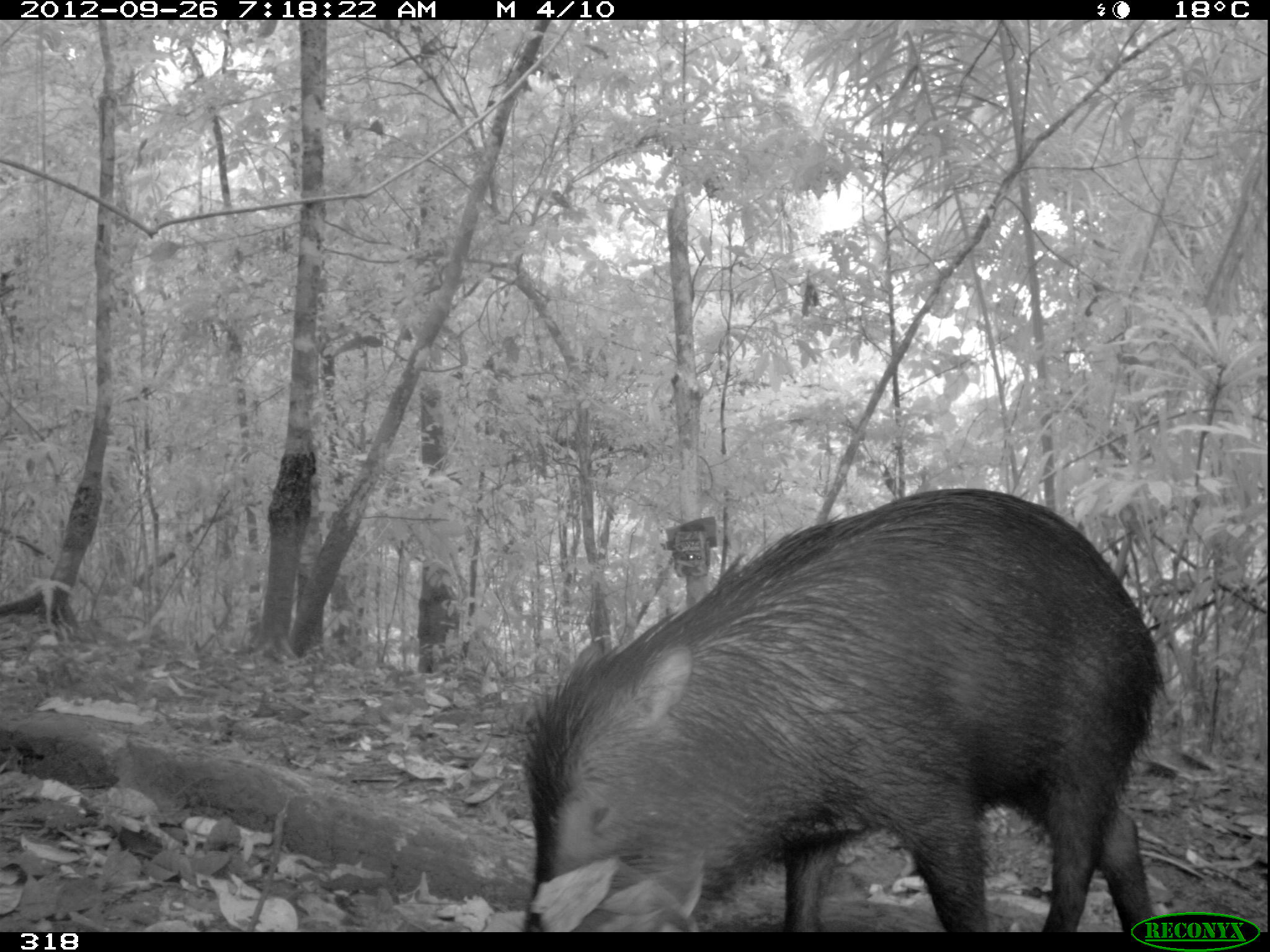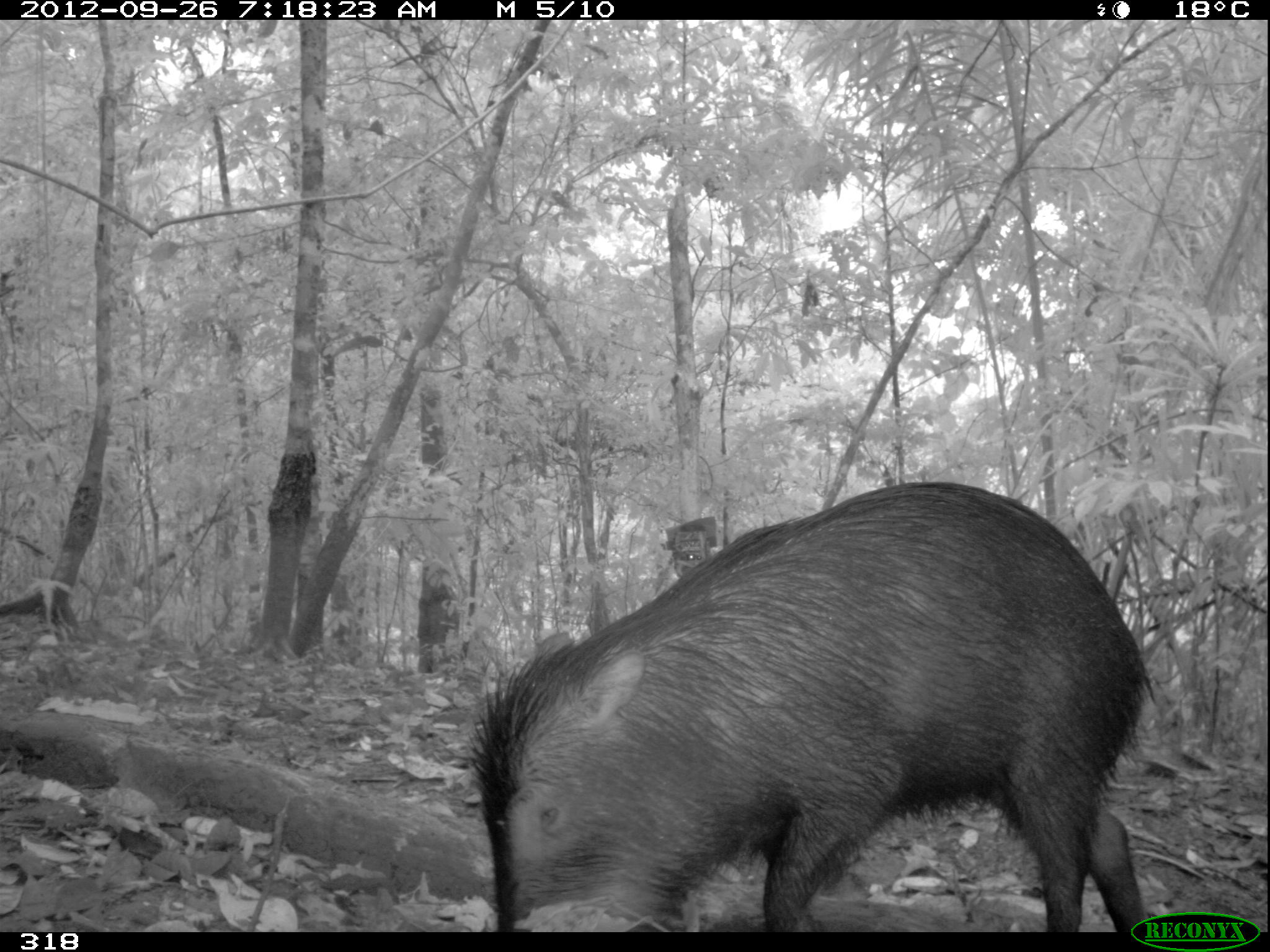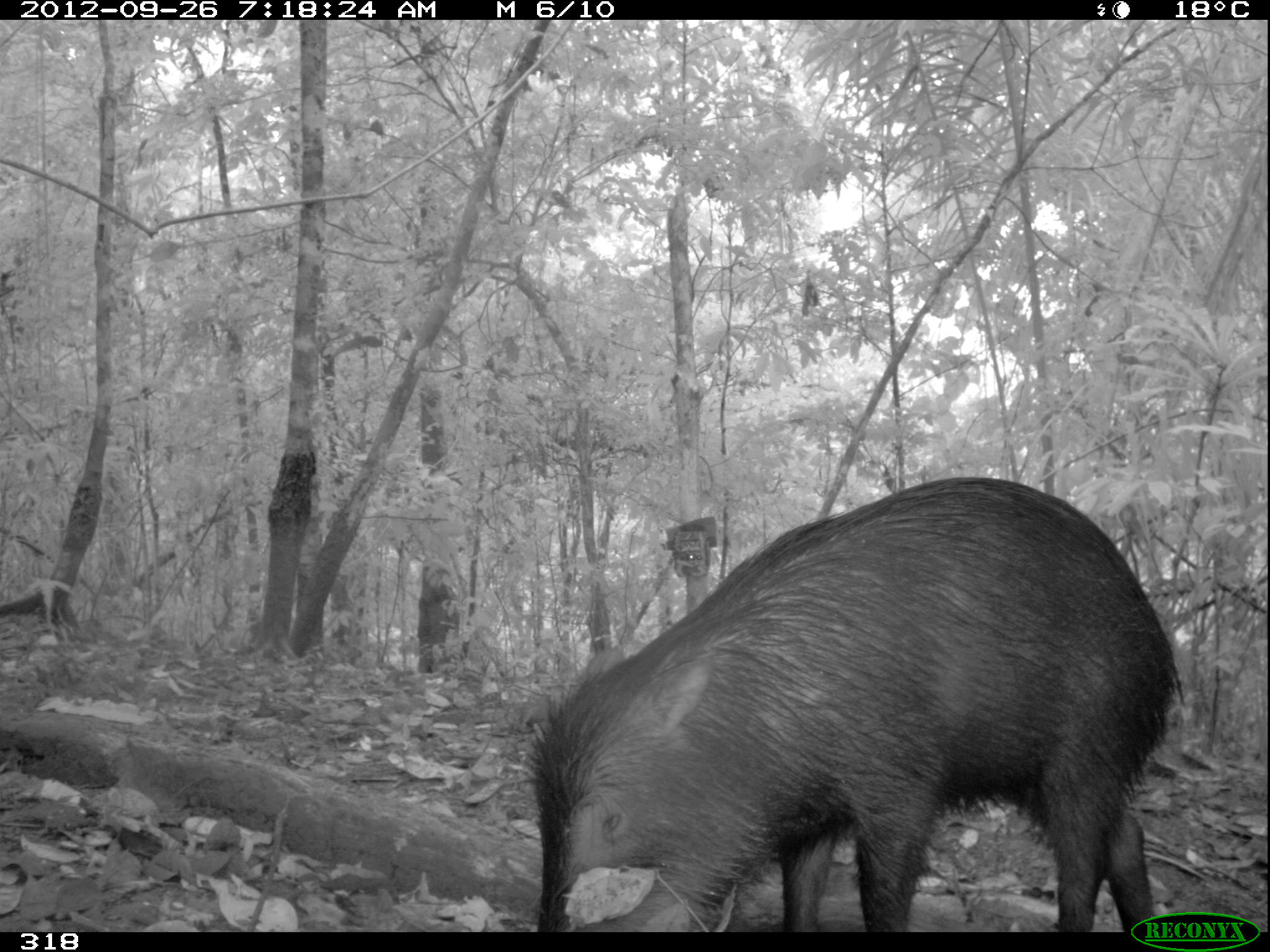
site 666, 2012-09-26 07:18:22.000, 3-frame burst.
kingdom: Animalia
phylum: Chordata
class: Mammalia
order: Artiodactyla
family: Tayassuidae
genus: Tayassu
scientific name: Tayassu pecari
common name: white-lipped peccary